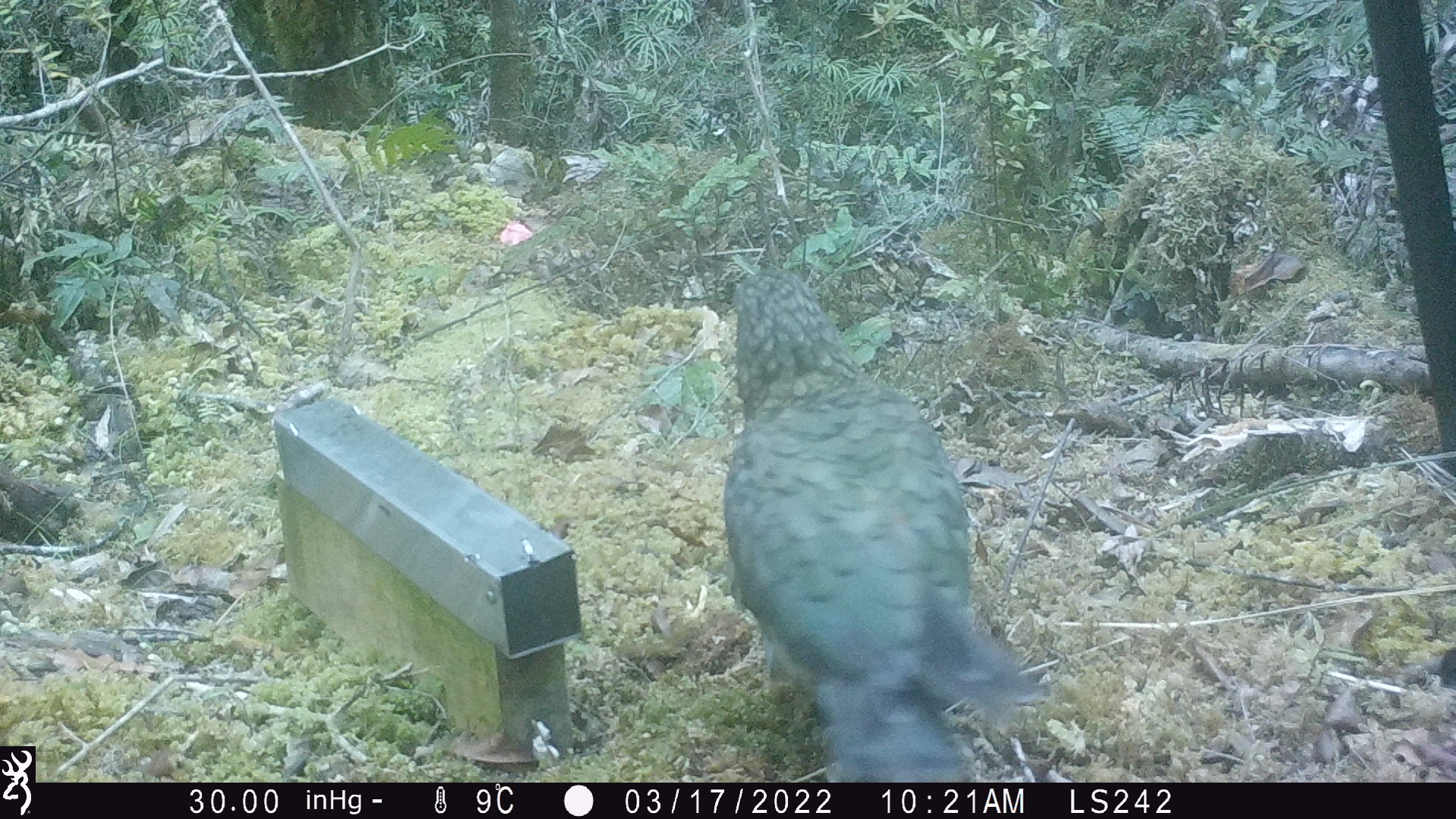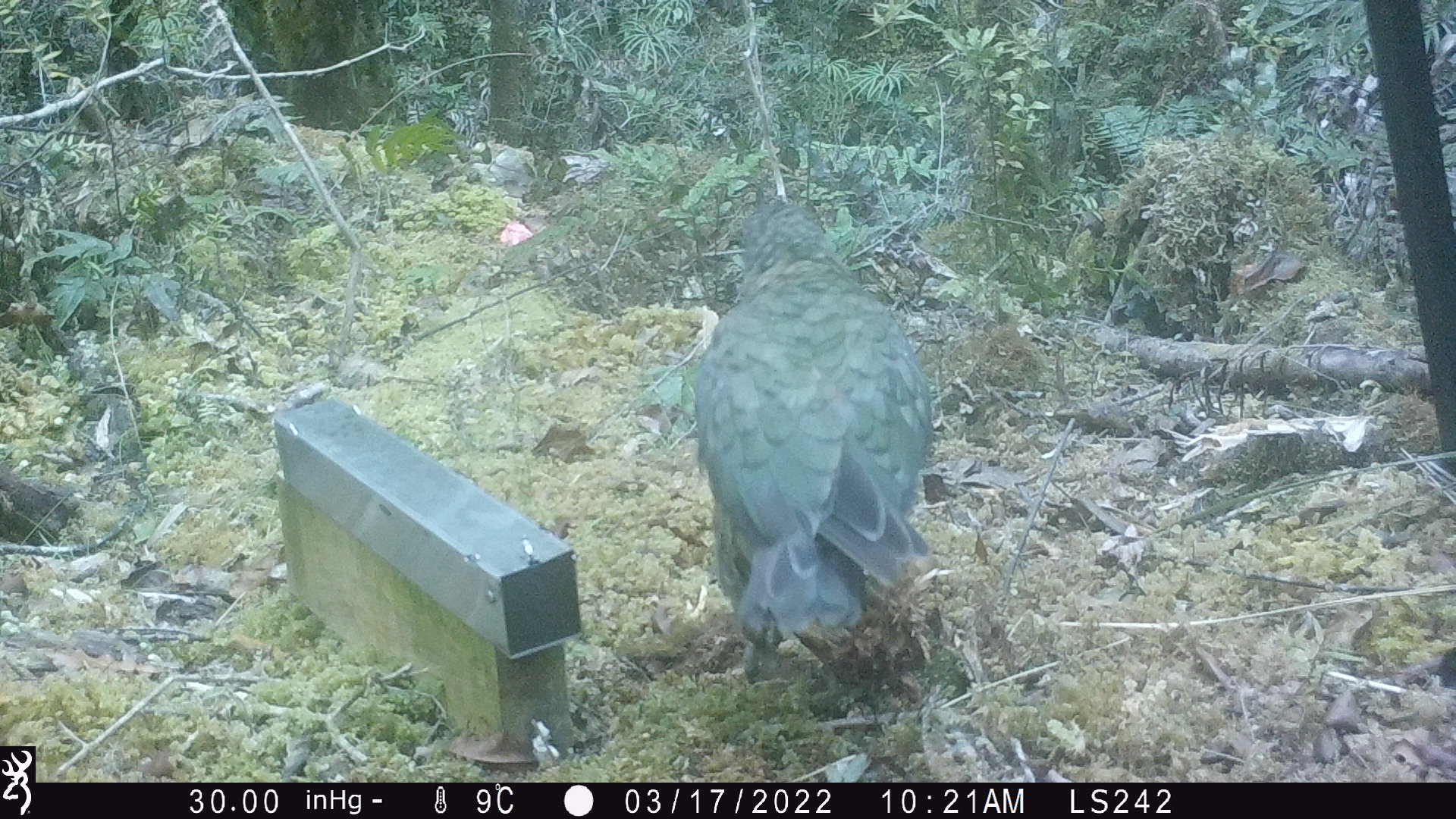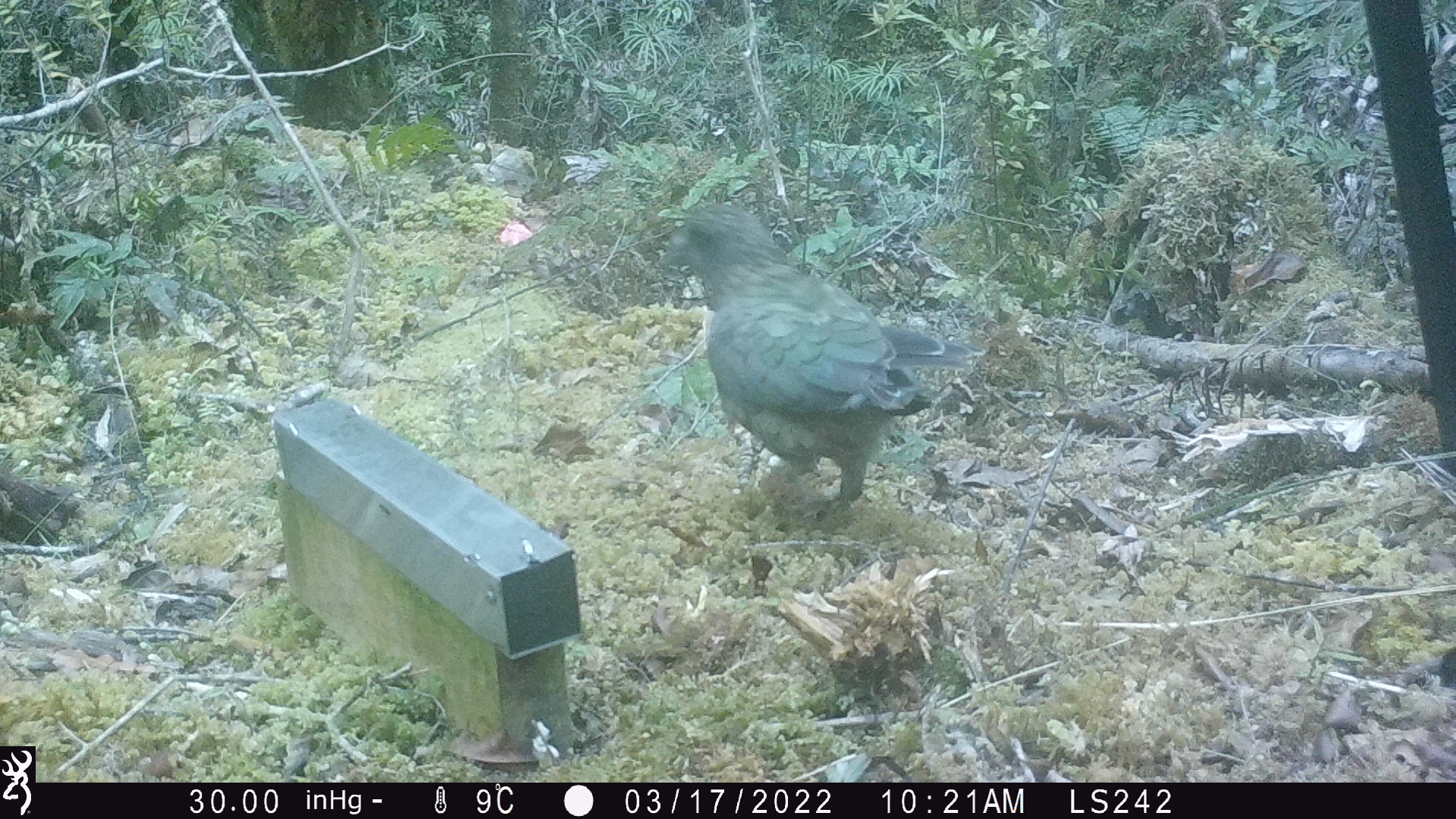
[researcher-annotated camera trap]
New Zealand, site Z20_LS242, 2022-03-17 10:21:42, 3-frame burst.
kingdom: Animalia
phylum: Chordata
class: Aves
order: Psittaciformes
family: Strigopidae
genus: Nestor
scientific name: Nestor notabilis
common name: kea